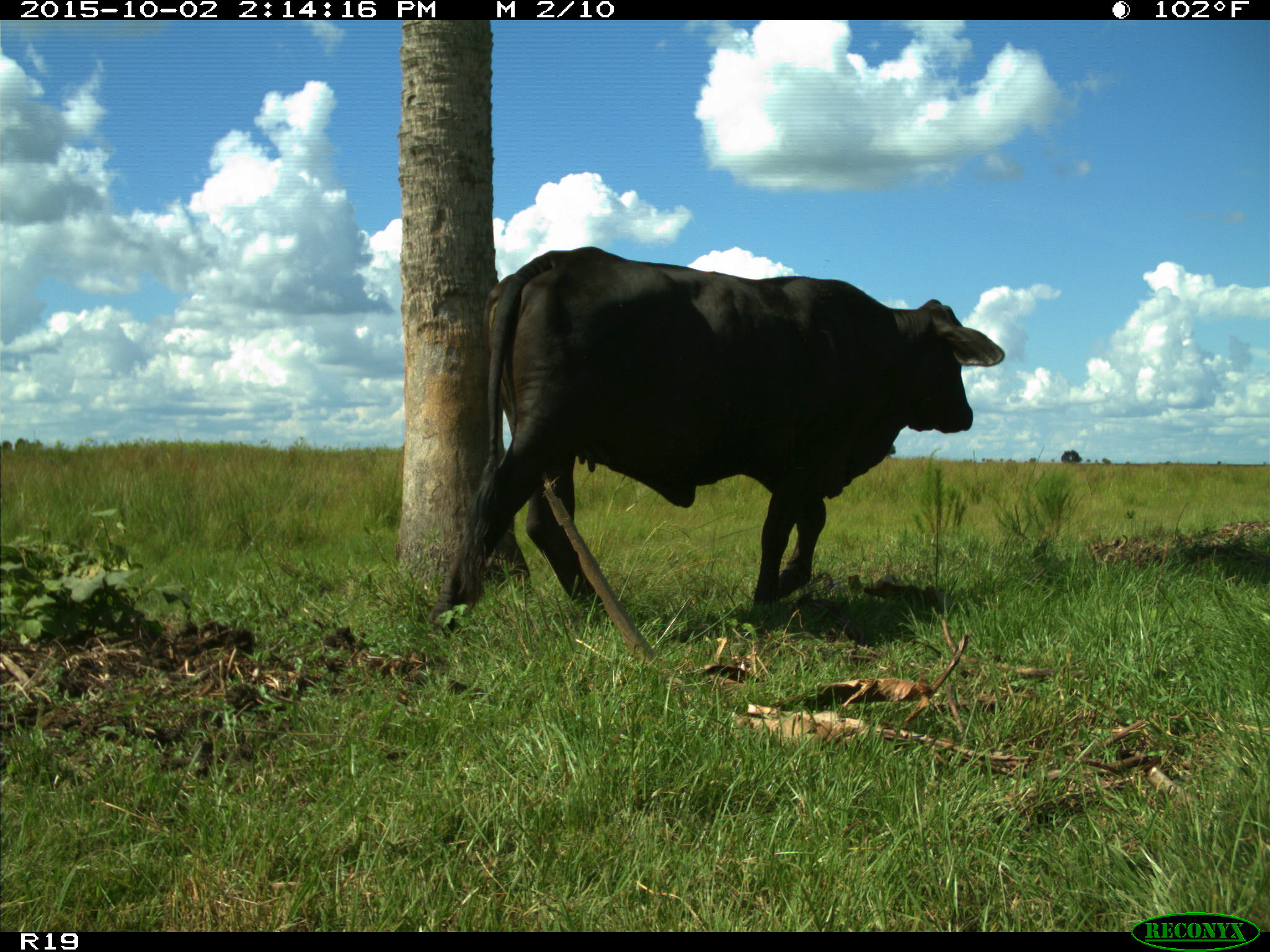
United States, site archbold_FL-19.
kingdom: Animalia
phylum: Chordata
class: Mammalia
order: Artiodactyla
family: Bovidae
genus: Bos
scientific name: Bos taurus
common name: domestic cow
Bos taurus (domestic cow).